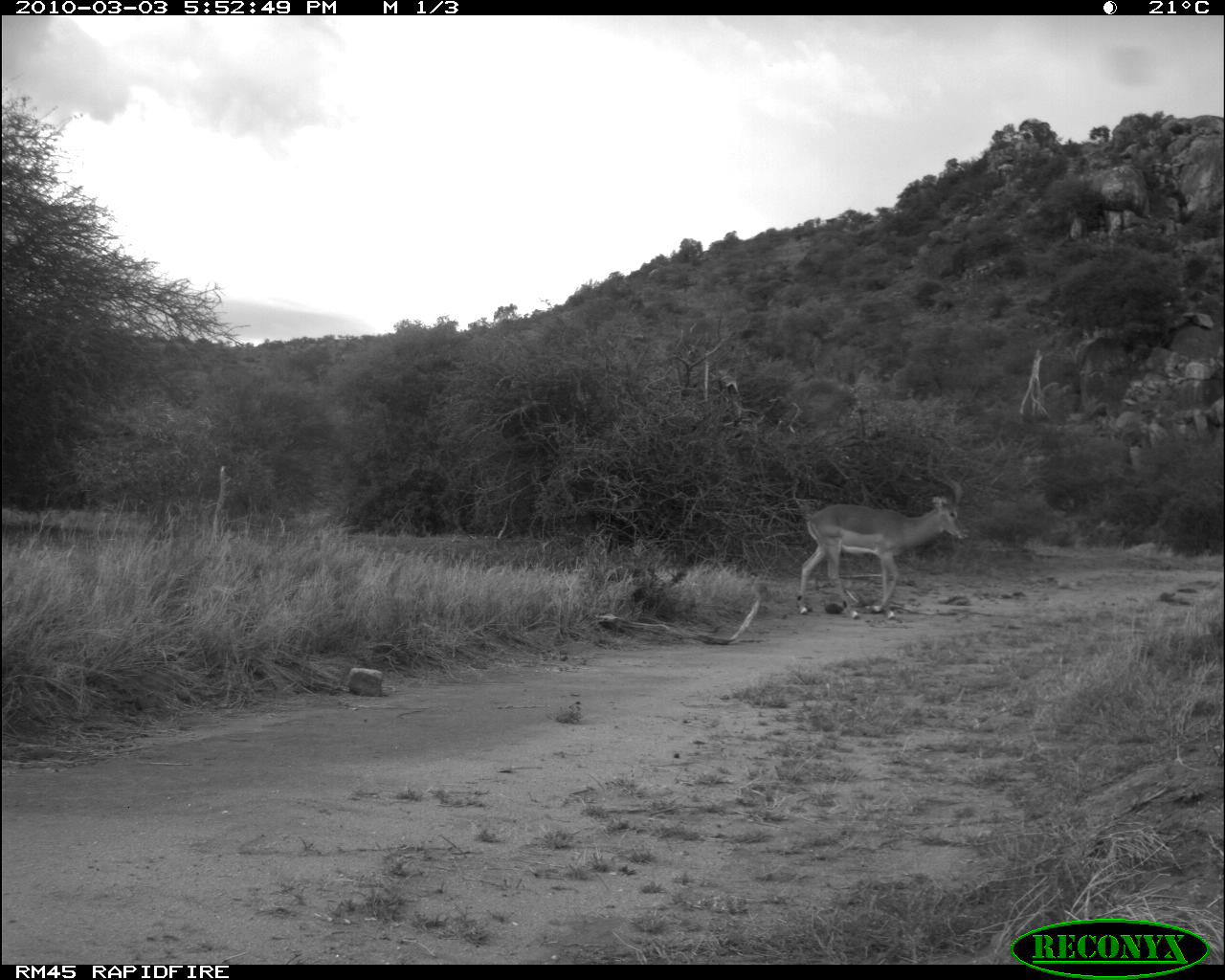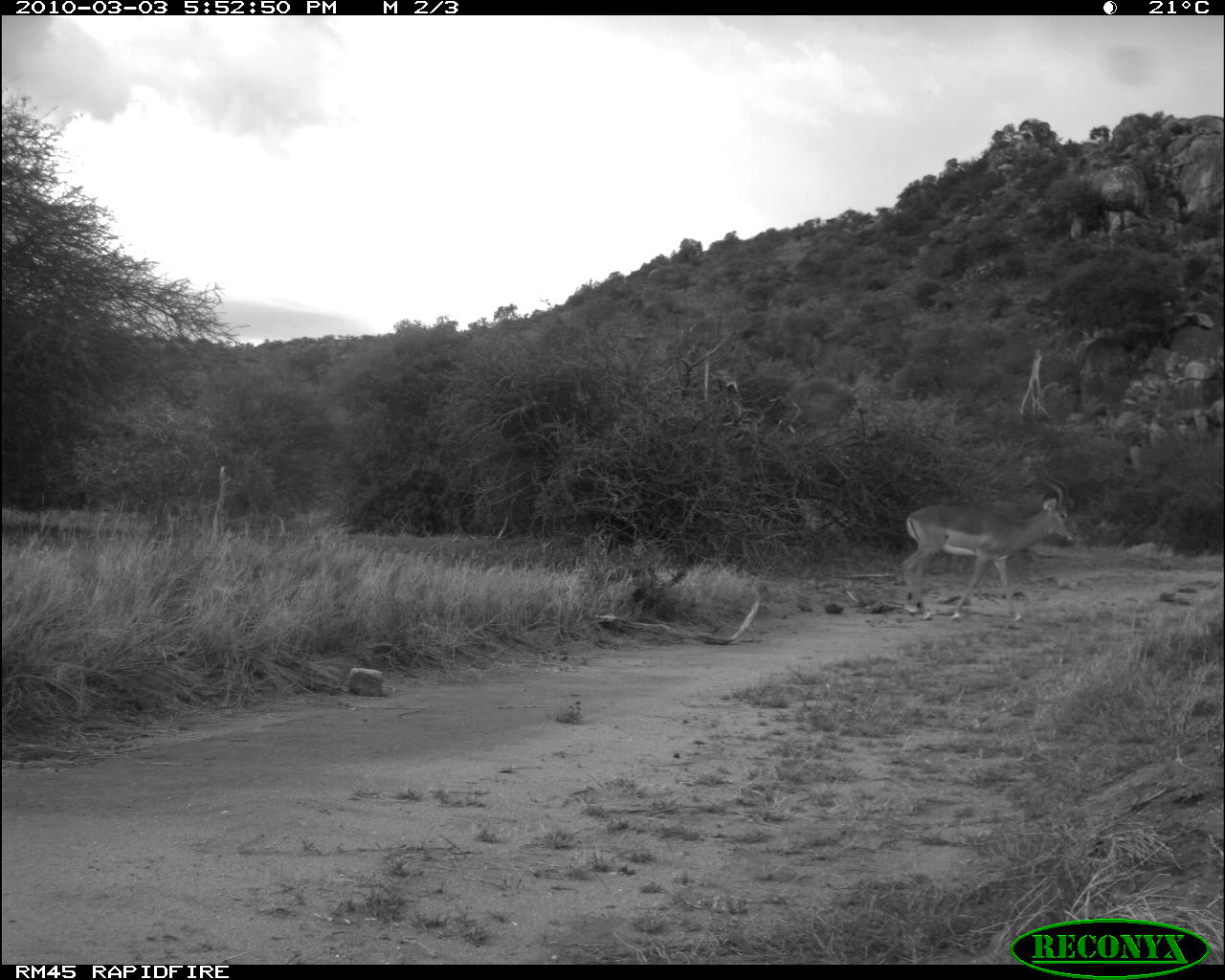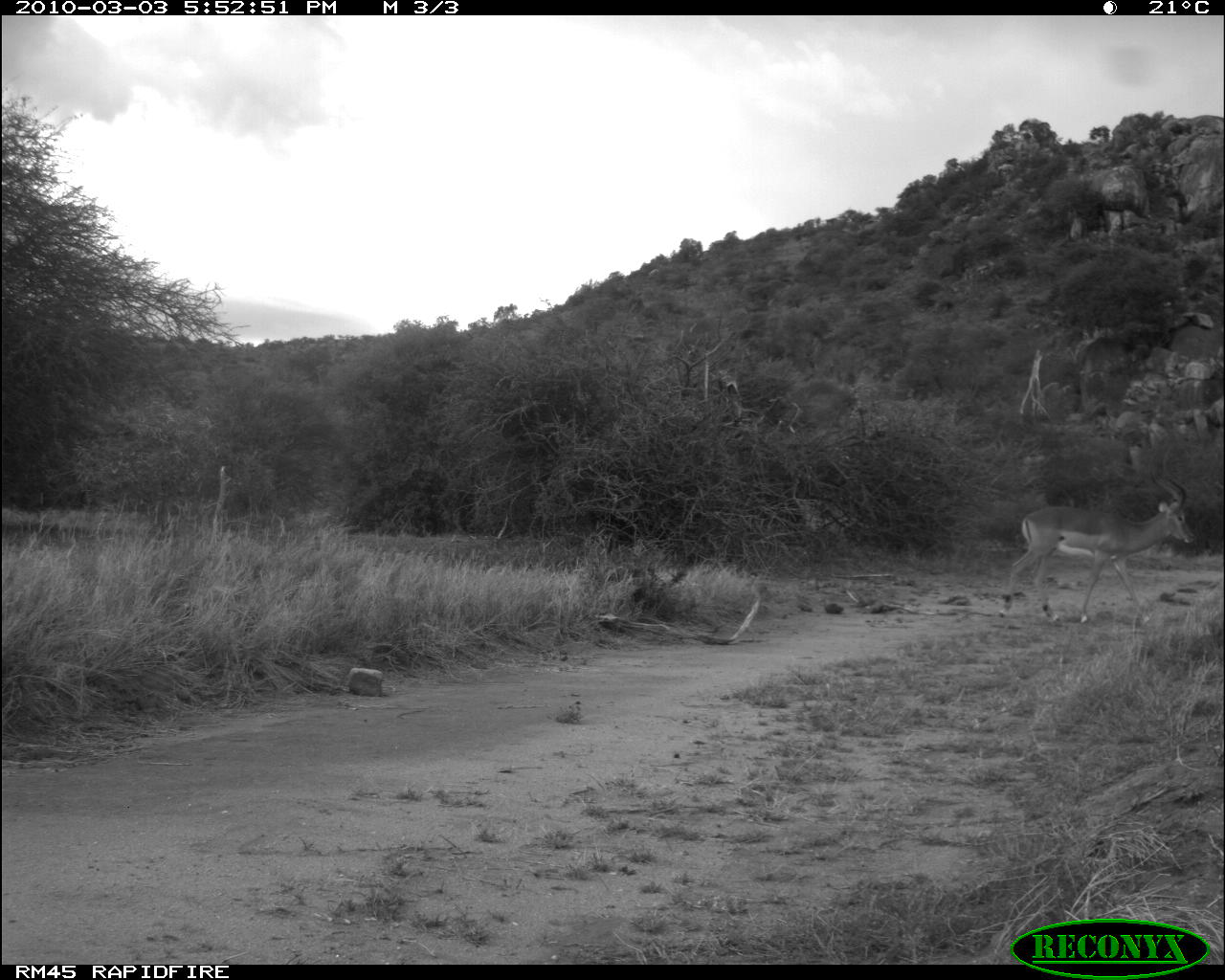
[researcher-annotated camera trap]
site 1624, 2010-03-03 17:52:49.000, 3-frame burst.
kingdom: Animalia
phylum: Chordata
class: Mammalia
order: Artiodactyla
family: Bovidae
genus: Aepyceros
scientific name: Aepyceros melampus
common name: impala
Aepyceros melampus (impala), count 1.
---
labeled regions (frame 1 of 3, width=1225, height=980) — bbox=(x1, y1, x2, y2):
aepyceros melampus: bbox=(795, 452, 971, 621)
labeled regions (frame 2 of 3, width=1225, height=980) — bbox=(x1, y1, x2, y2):
aepyceros melampus: bbox=(901, 455, 1078, 624)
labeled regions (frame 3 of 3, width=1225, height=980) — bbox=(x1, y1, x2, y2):
aepyceros melampus: bbox=(997, 444, 1196, 627)